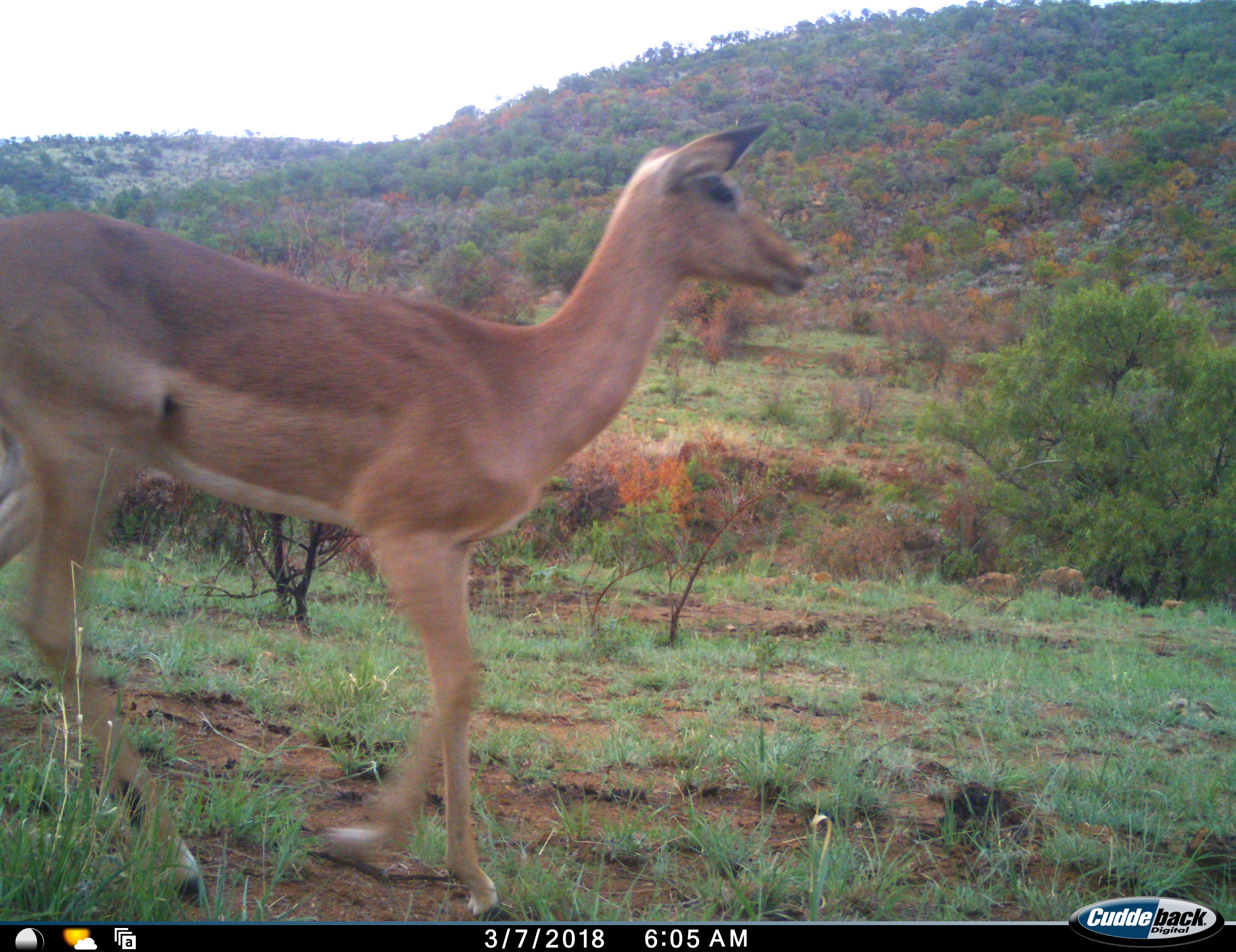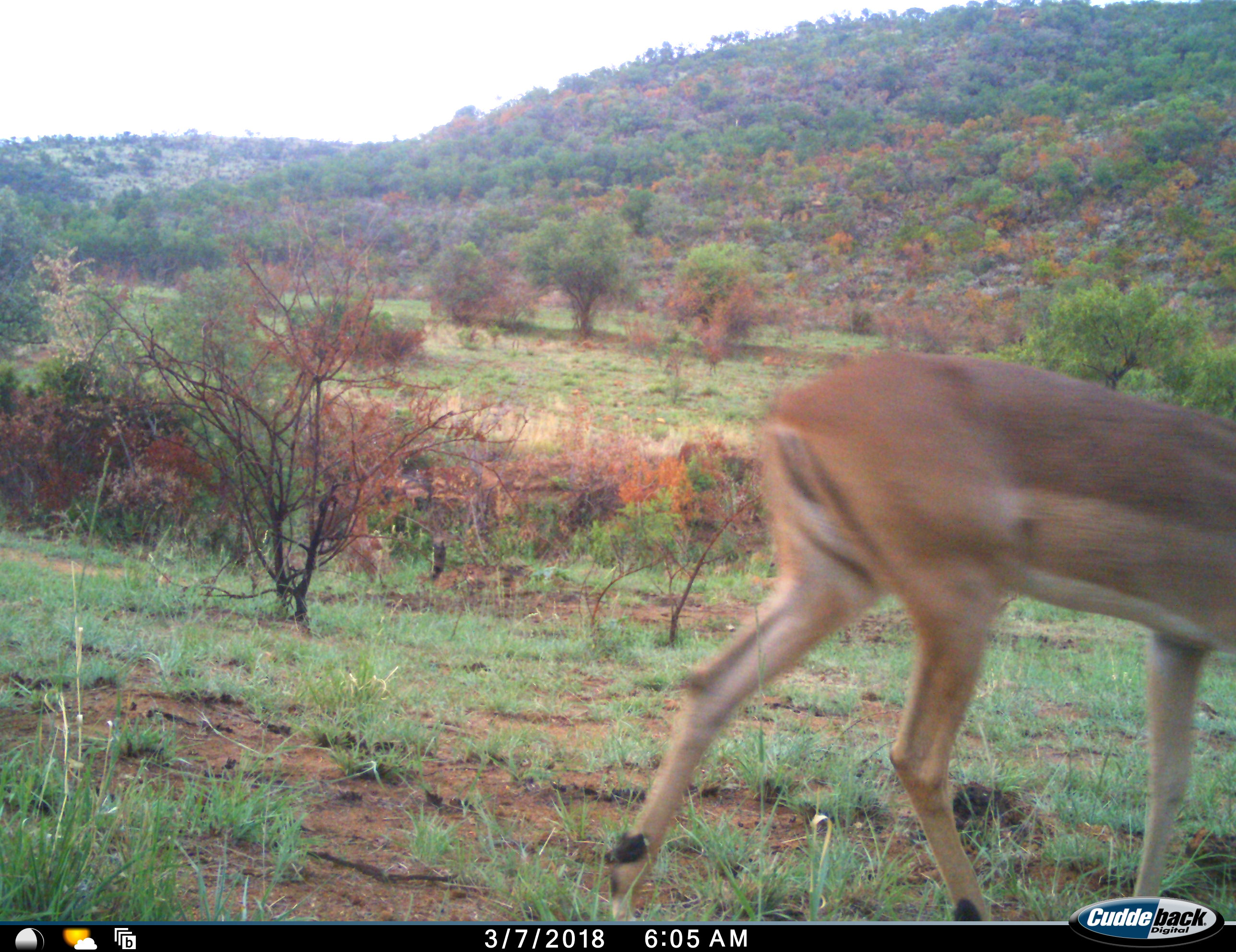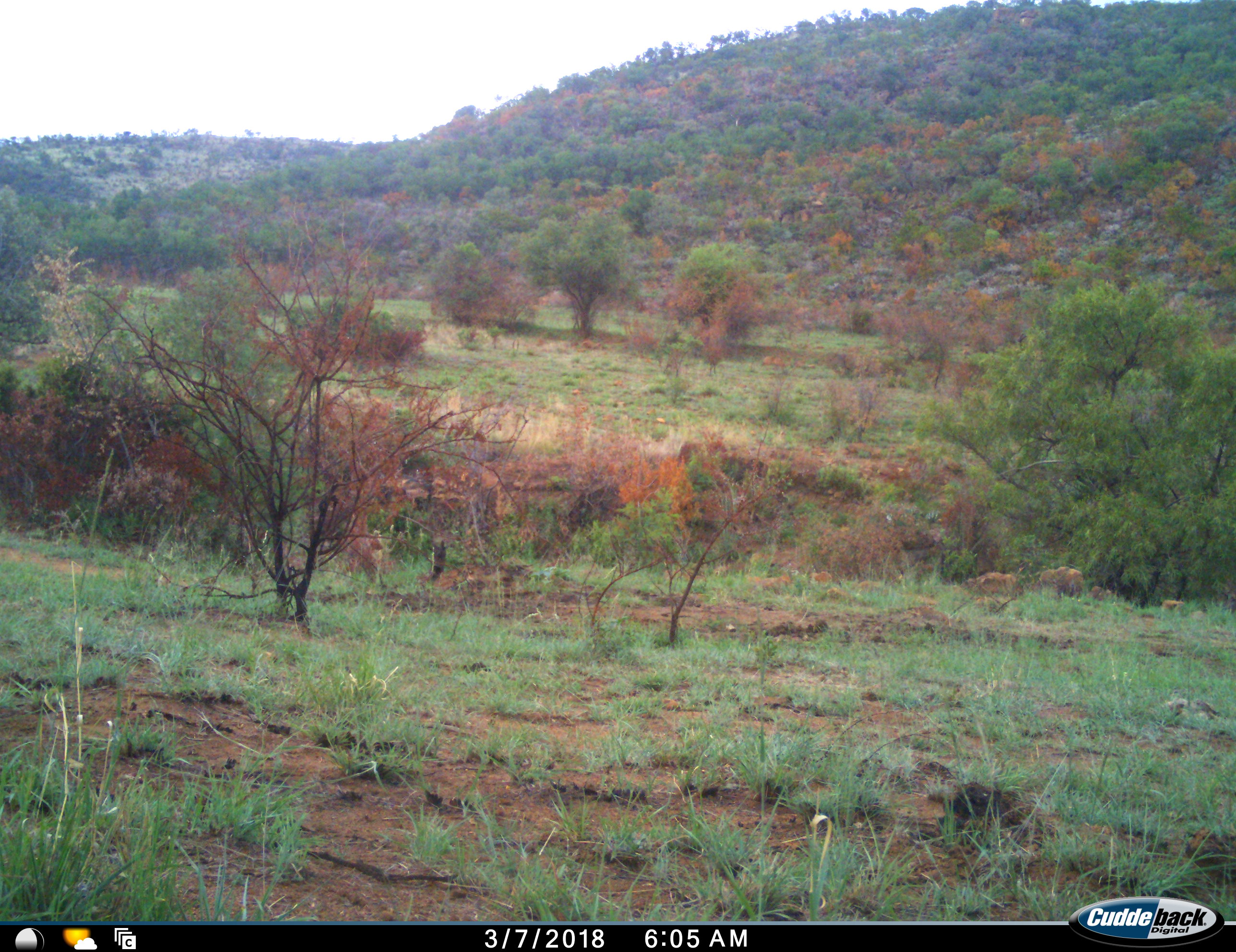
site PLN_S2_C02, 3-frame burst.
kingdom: Animalia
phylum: Chordata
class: Mammalia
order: Artiodactyla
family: Bovidae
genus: Aepyceros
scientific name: Aepyceros melampus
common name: impala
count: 1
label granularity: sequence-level